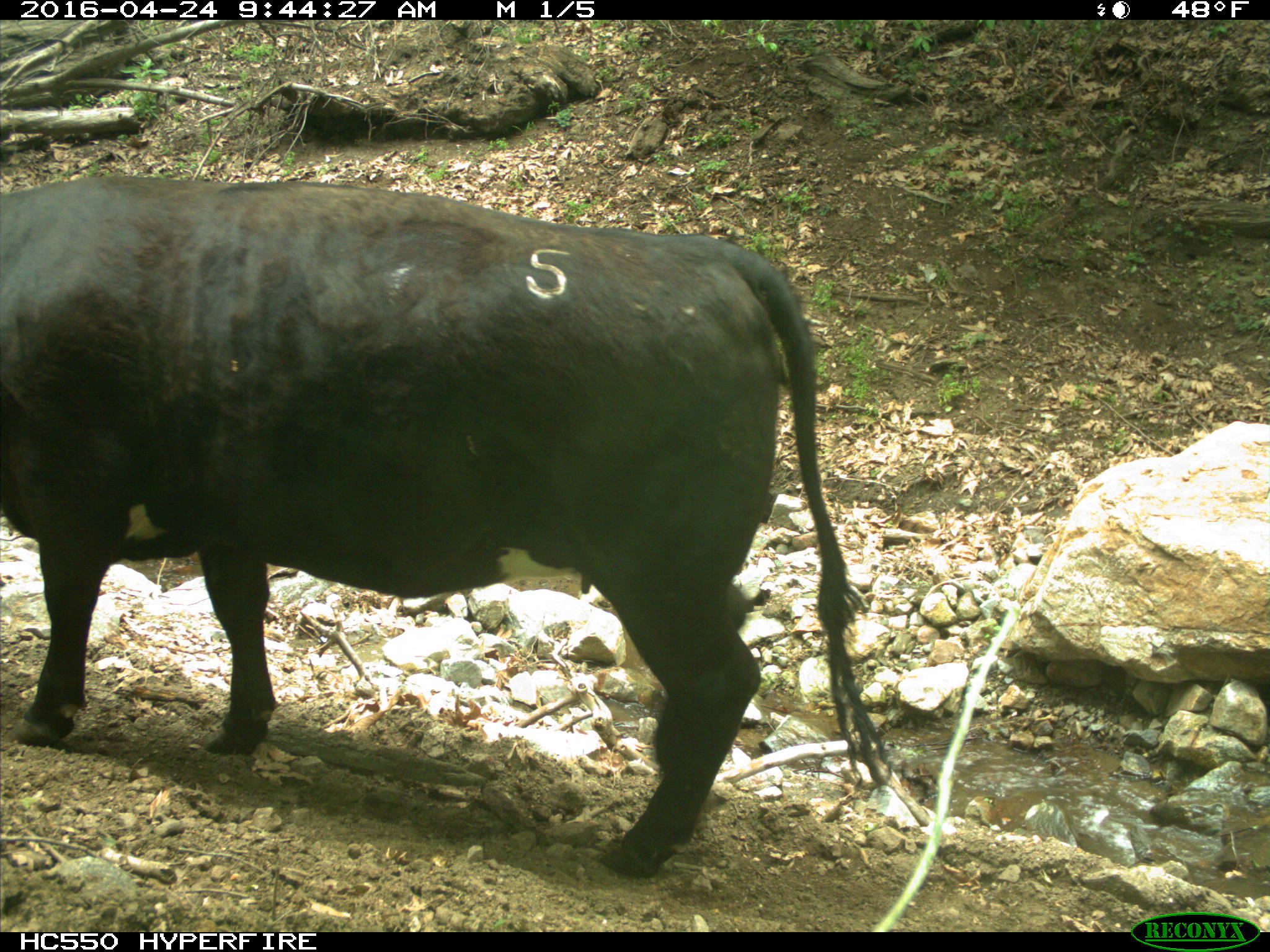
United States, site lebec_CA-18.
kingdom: Animalia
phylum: Chordata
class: Mammalia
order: Artiodactyla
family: Bovidae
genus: Bos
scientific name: Bos taurus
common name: domestic cow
Bos taurus (domestic cow).